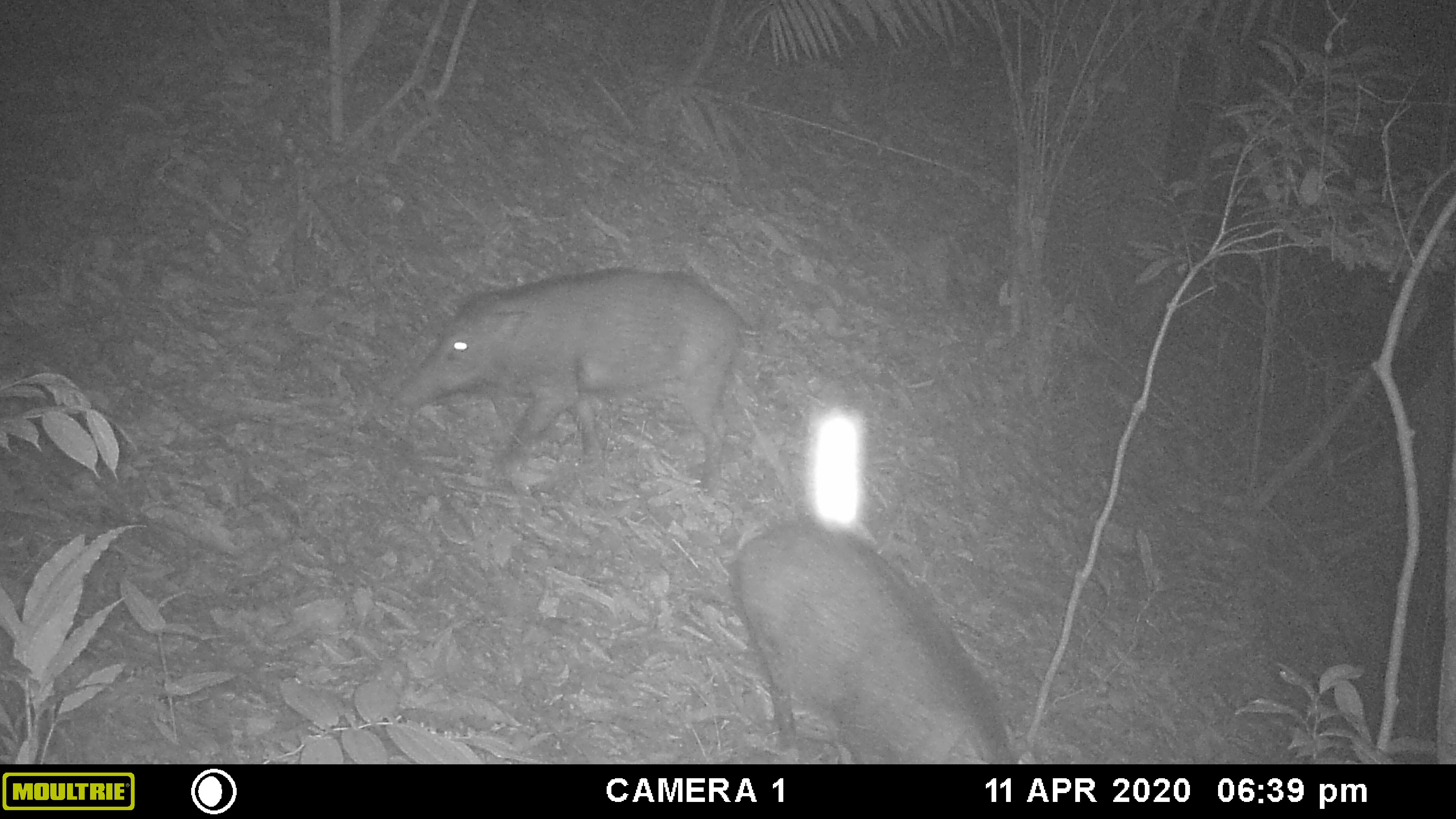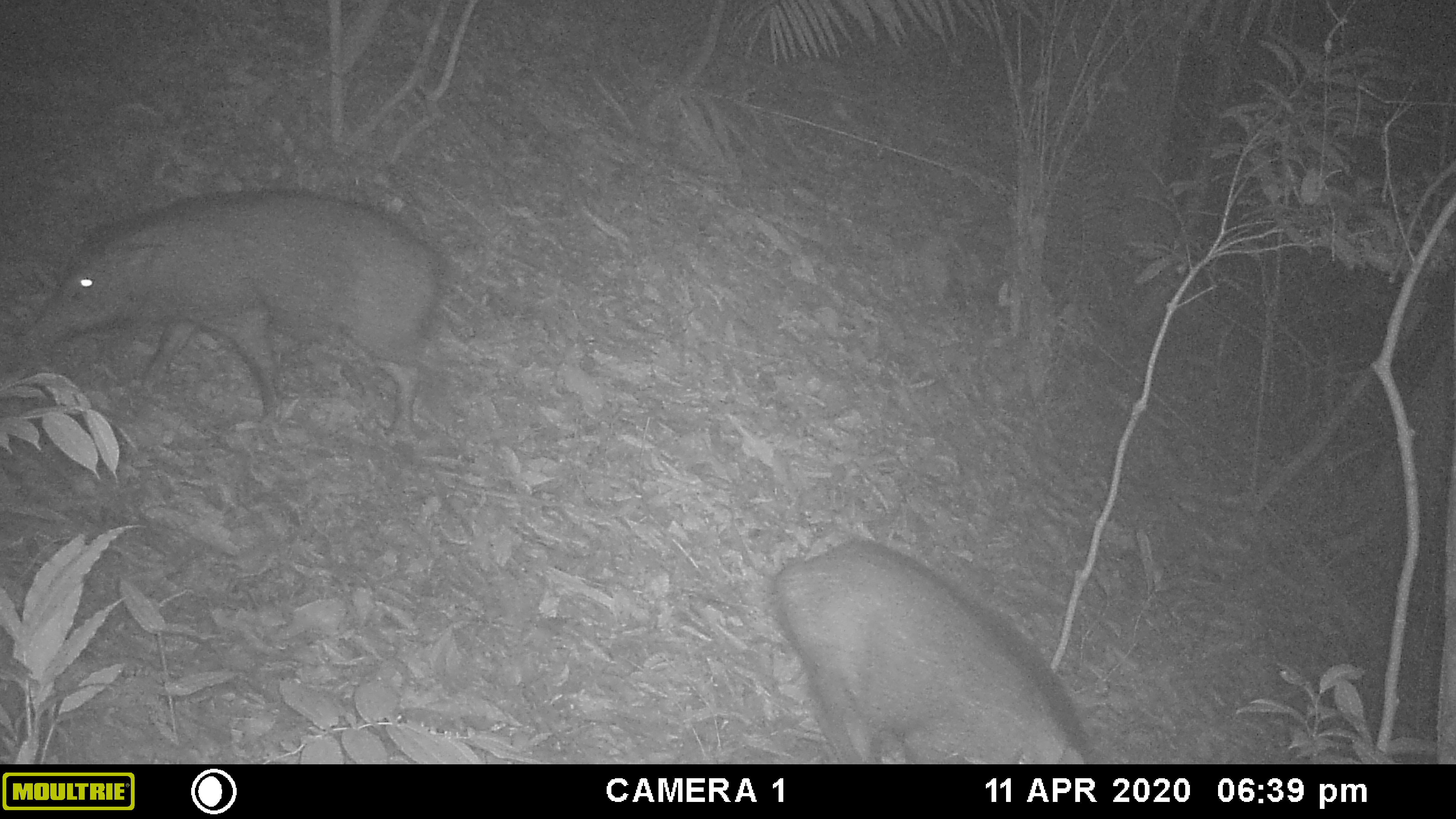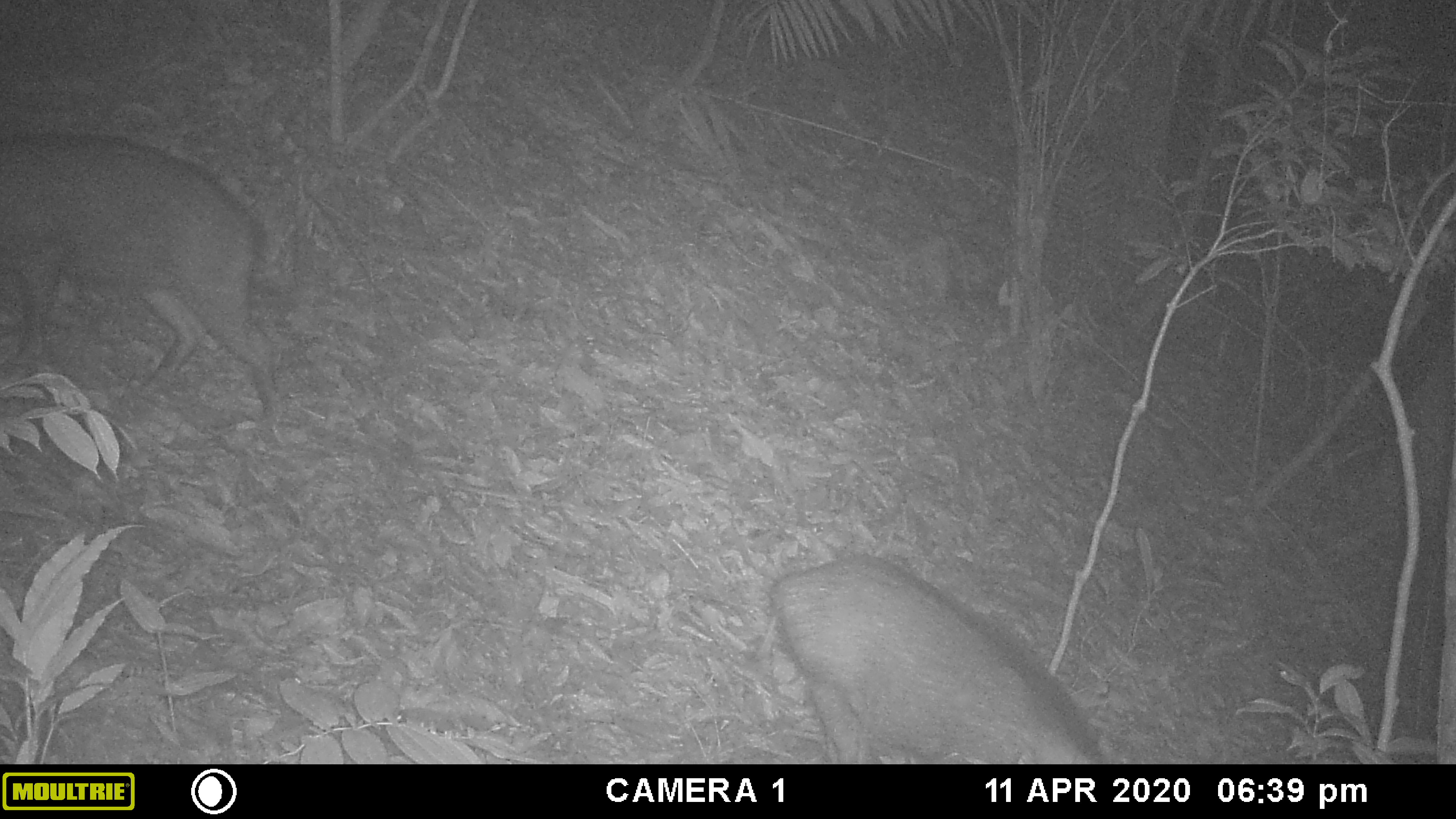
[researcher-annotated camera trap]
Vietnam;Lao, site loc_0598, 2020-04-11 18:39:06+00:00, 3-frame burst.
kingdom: Animalia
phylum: Chordata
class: Mammalia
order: Artiodactyla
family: Suidae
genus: Sus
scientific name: Sus scrofa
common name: eurasian wild pig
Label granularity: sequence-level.